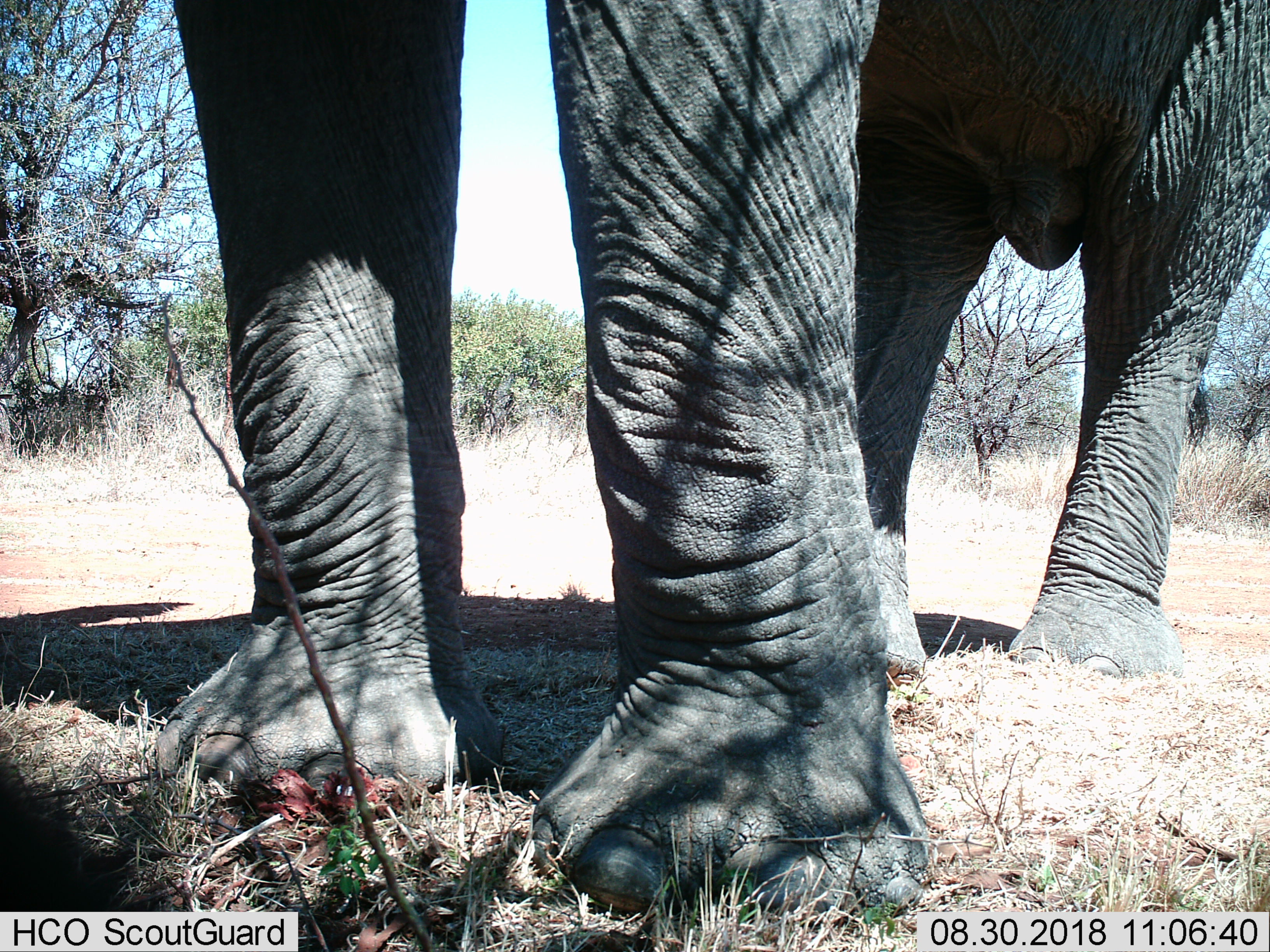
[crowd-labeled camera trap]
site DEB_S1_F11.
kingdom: Animalia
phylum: Chordata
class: Mammalia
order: Proboscidea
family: Elephantidae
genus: Loxodonta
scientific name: Loxodonta africana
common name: african bush elephant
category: elephant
Elephant (african bush elephant) (Loxodonta africana), count 1. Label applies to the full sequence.